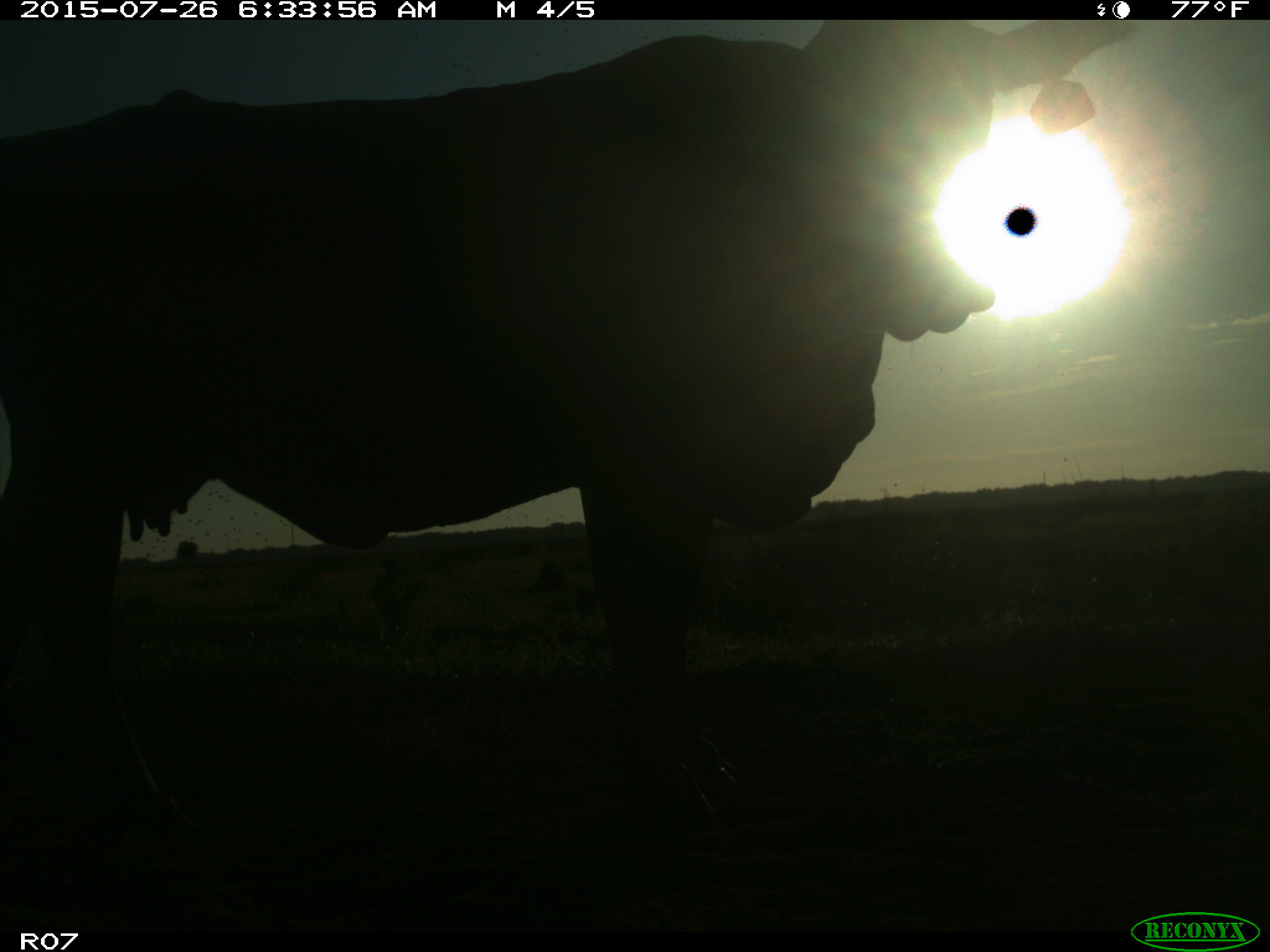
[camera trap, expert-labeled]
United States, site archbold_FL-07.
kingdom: Animalia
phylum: Chordata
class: Mammalia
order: Artiodactyla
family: Bovidae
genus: Bos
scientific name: Bos taurus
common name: domestic cow